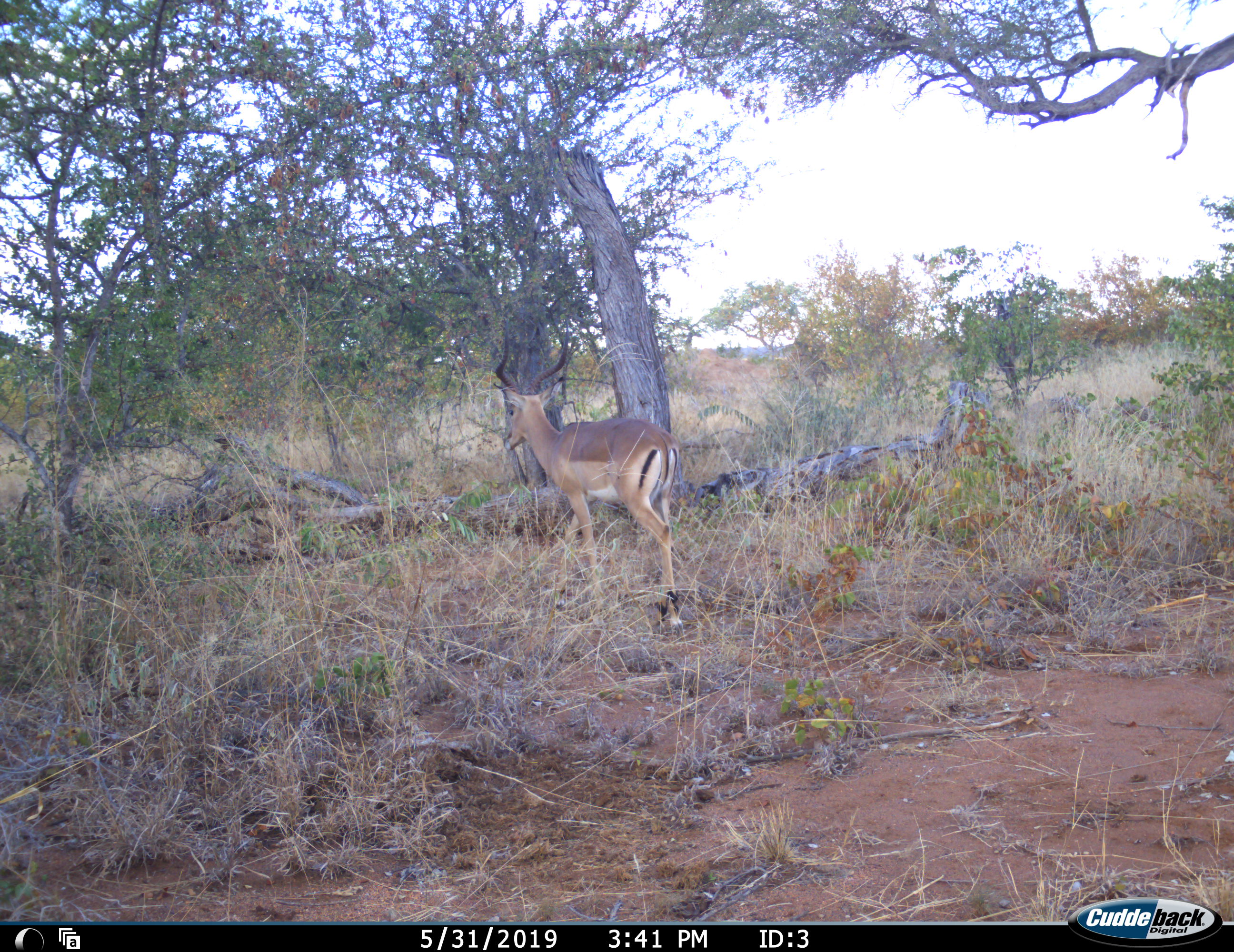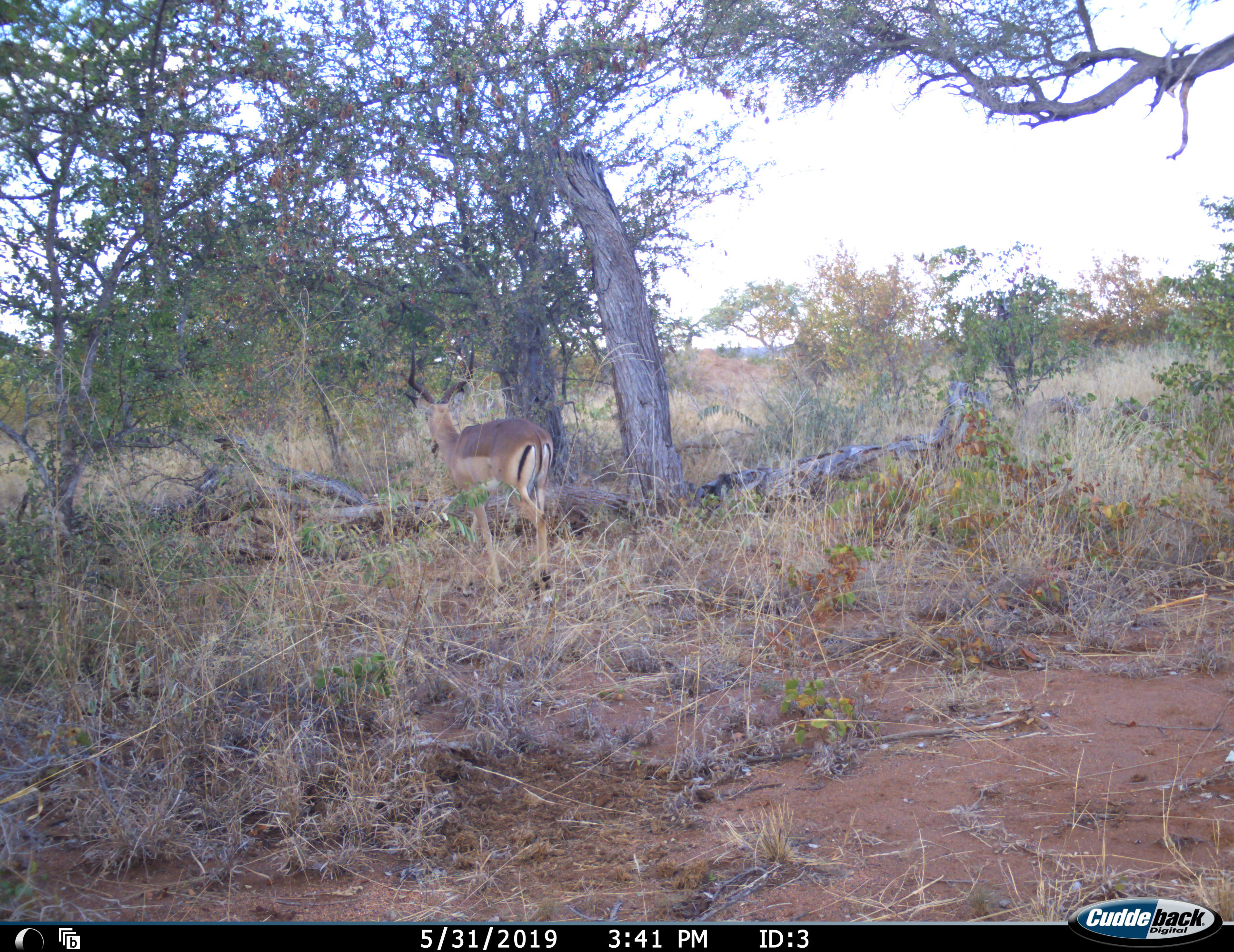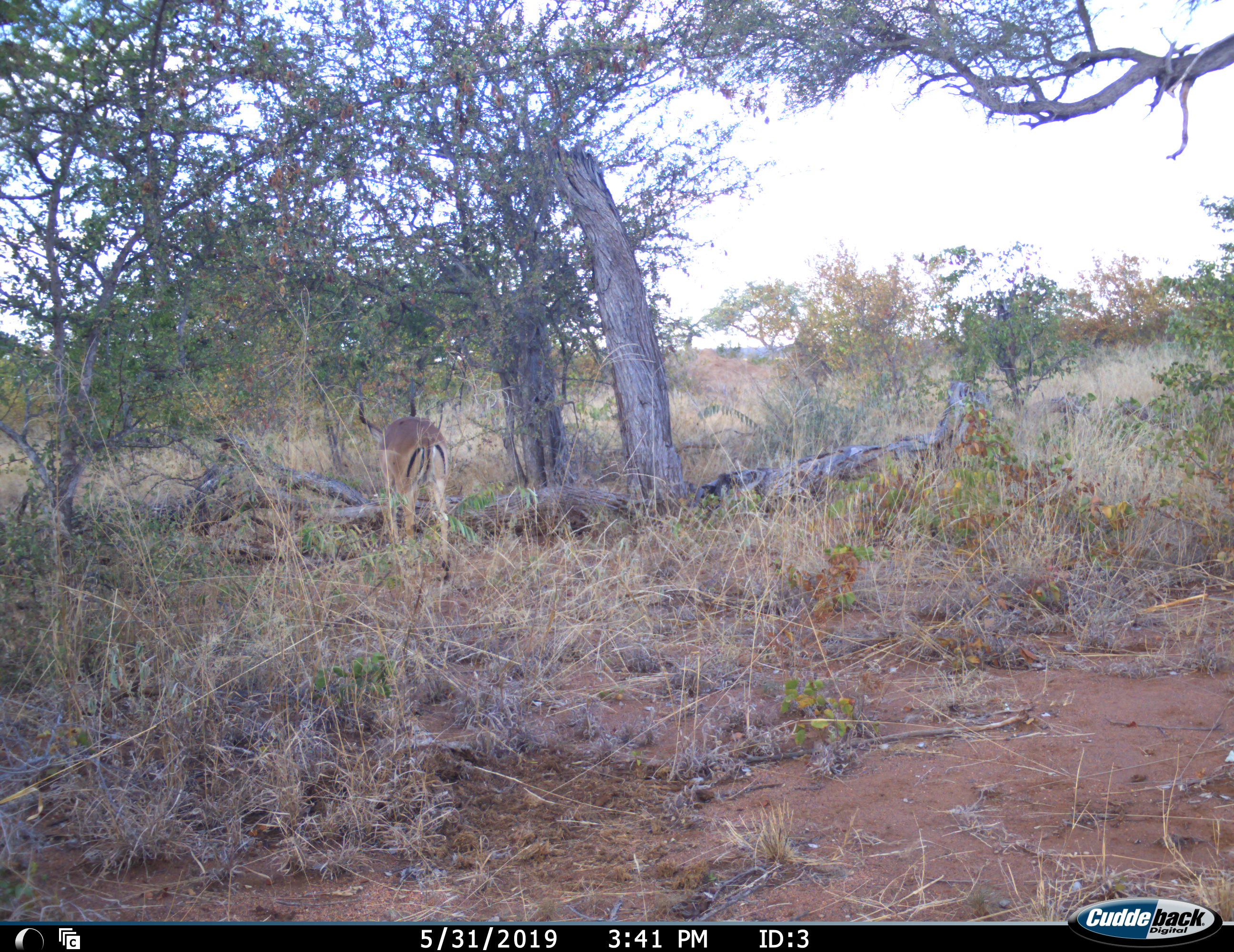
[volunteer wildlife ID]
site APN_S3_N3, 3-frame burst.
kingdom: Animalia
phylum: Chordata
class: Mammalia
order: Artiodactyla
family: Bovidae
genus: Aepyceros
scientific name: Aepyceros melampus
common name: impala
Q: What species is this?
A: Impala (Aepyceros melampus).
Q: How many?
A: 1.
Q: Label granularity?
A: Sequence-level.